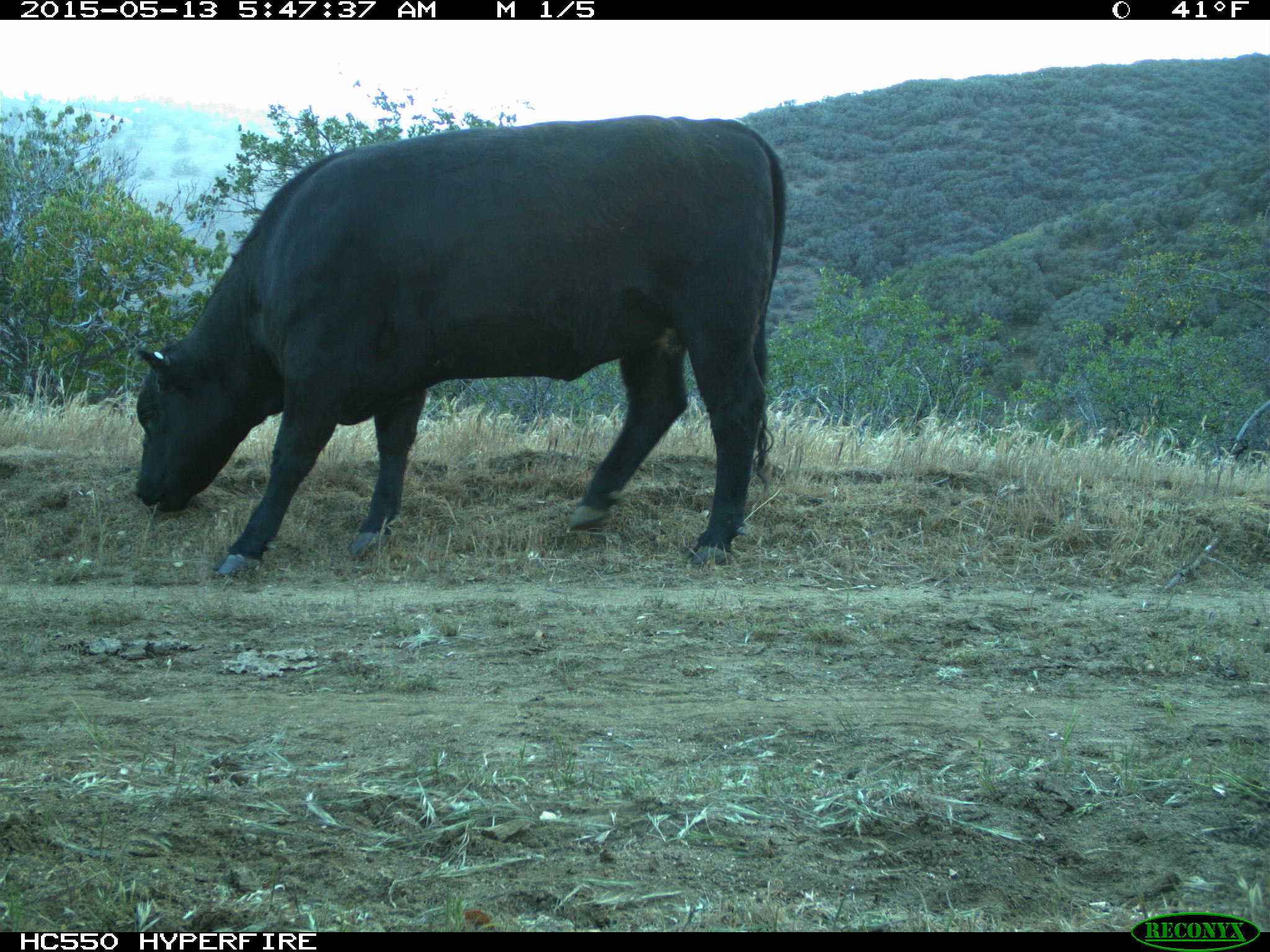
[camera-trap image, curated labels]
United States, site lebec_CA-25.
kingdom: Animalia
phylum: Chordata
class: Mammalia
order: Artiodactyla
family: Bovidae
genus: Bos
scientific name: Bos taurus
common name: domestic cow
Bos taurus (domestic cow).